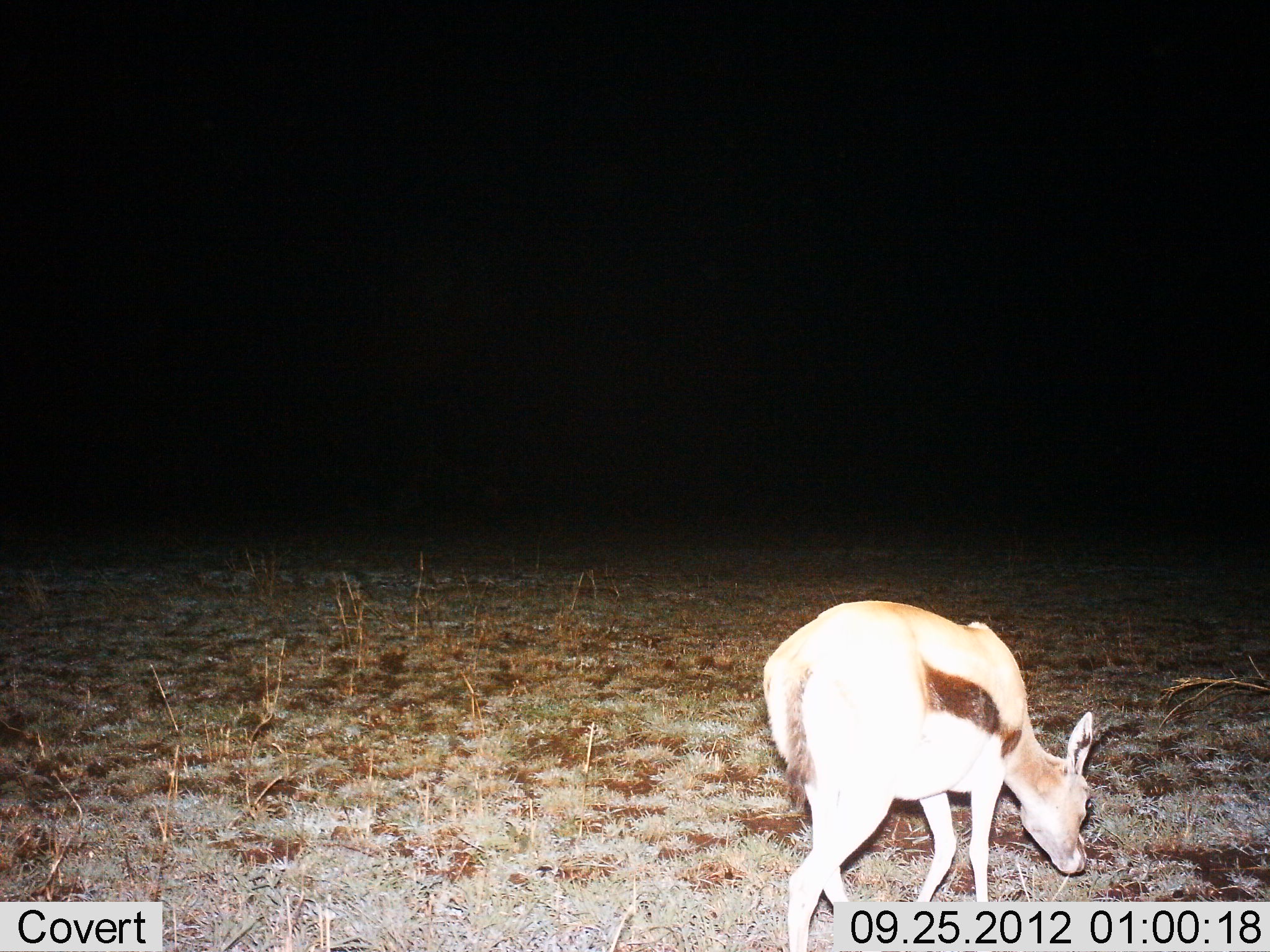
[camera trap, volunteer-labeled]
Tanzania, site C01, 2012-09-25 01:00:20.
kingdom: Animalia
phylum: Chordata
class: Mammalia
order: Artiodactyla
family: Bovidae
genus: Eudorcas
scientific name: Eudorcas thomsonii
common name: thomson's gazelle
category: gazellethomsons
Gazellethomsons (thomson's gazelle) (Eudorcas thomsonii), count 1. Behavior (volunteer vote fractions): standing 20%, resting 0%, moving 30%, interacting 0%. Young present (vote fraction): 0%. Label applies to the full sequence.